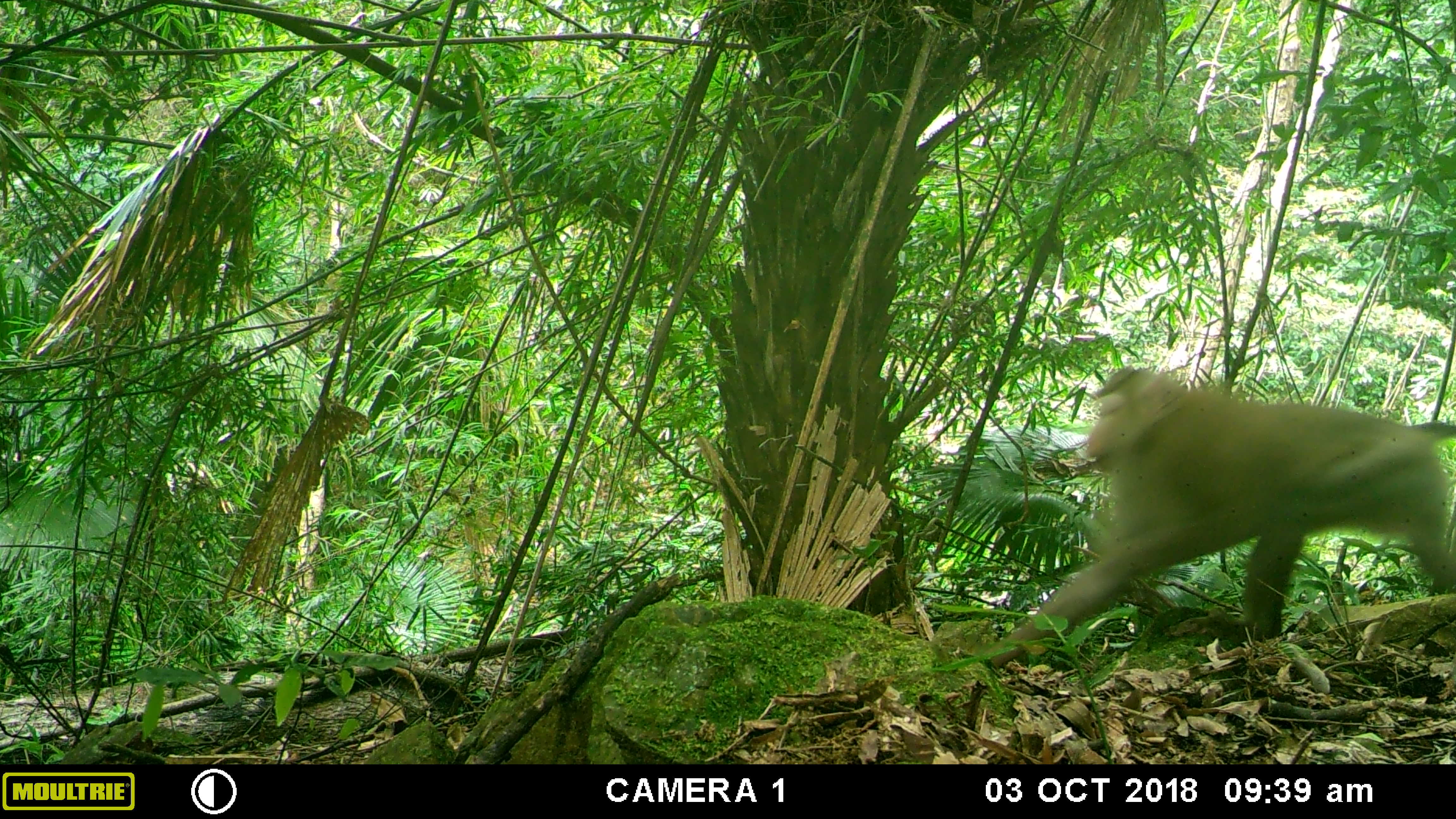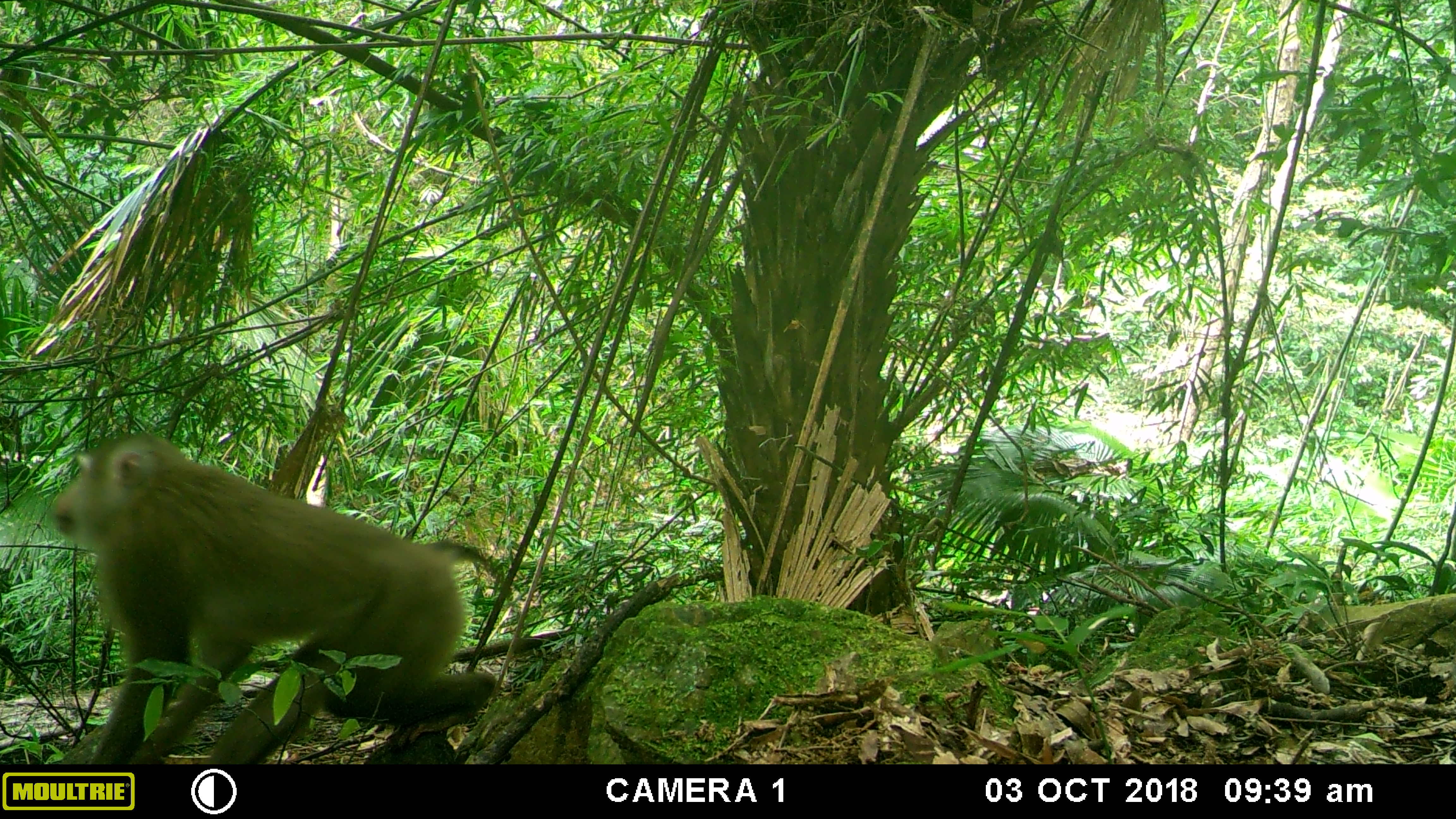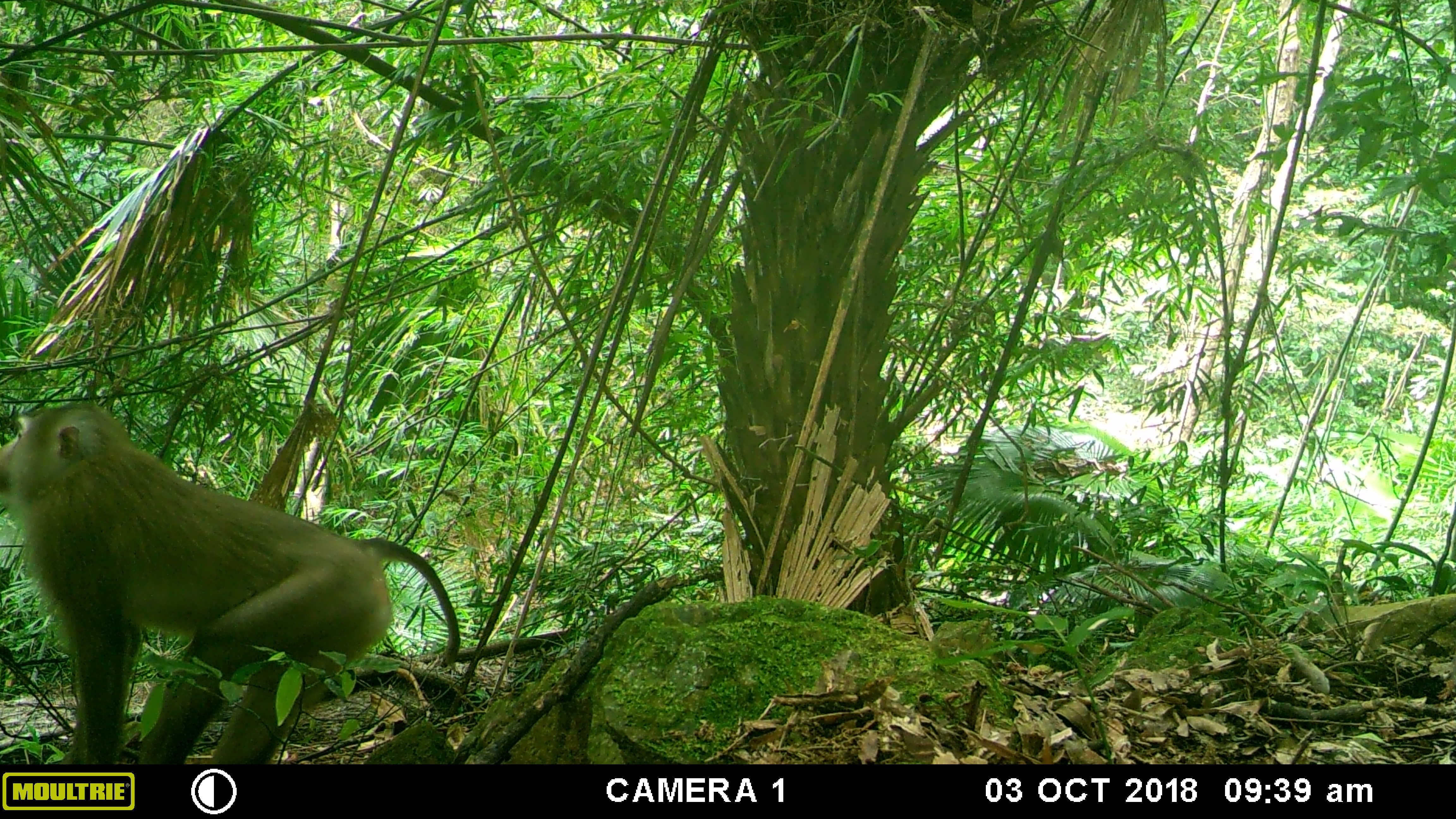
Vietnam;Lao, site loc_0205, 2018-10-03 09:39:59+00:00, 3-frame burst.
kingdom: Animalia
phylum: Chordata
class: Mammalia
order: Primates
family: Cercopithecidae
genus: Macaca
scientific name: Macaca nemestrina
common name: pig-tailed macaque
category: pig tailed macaque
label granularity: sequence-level